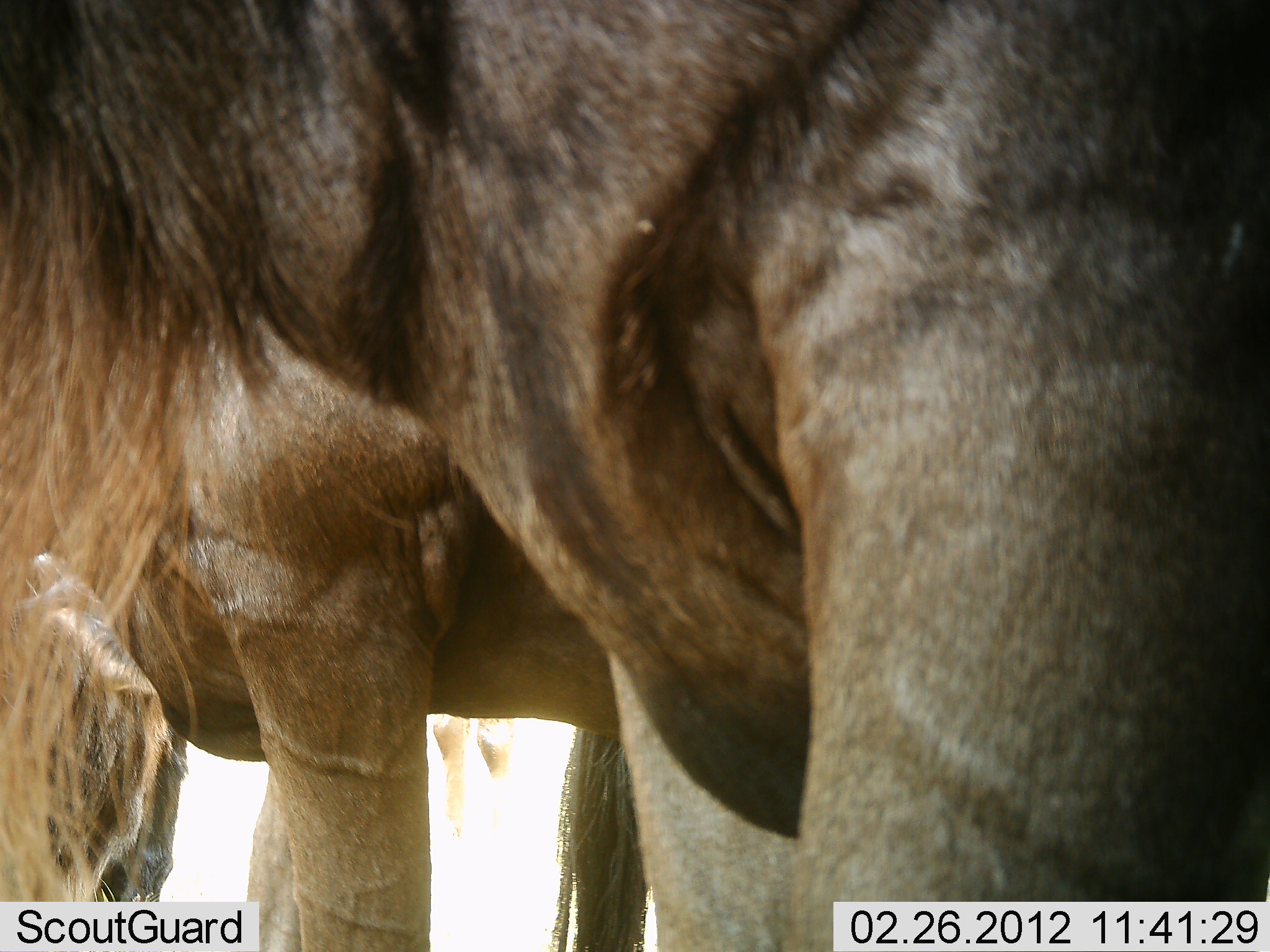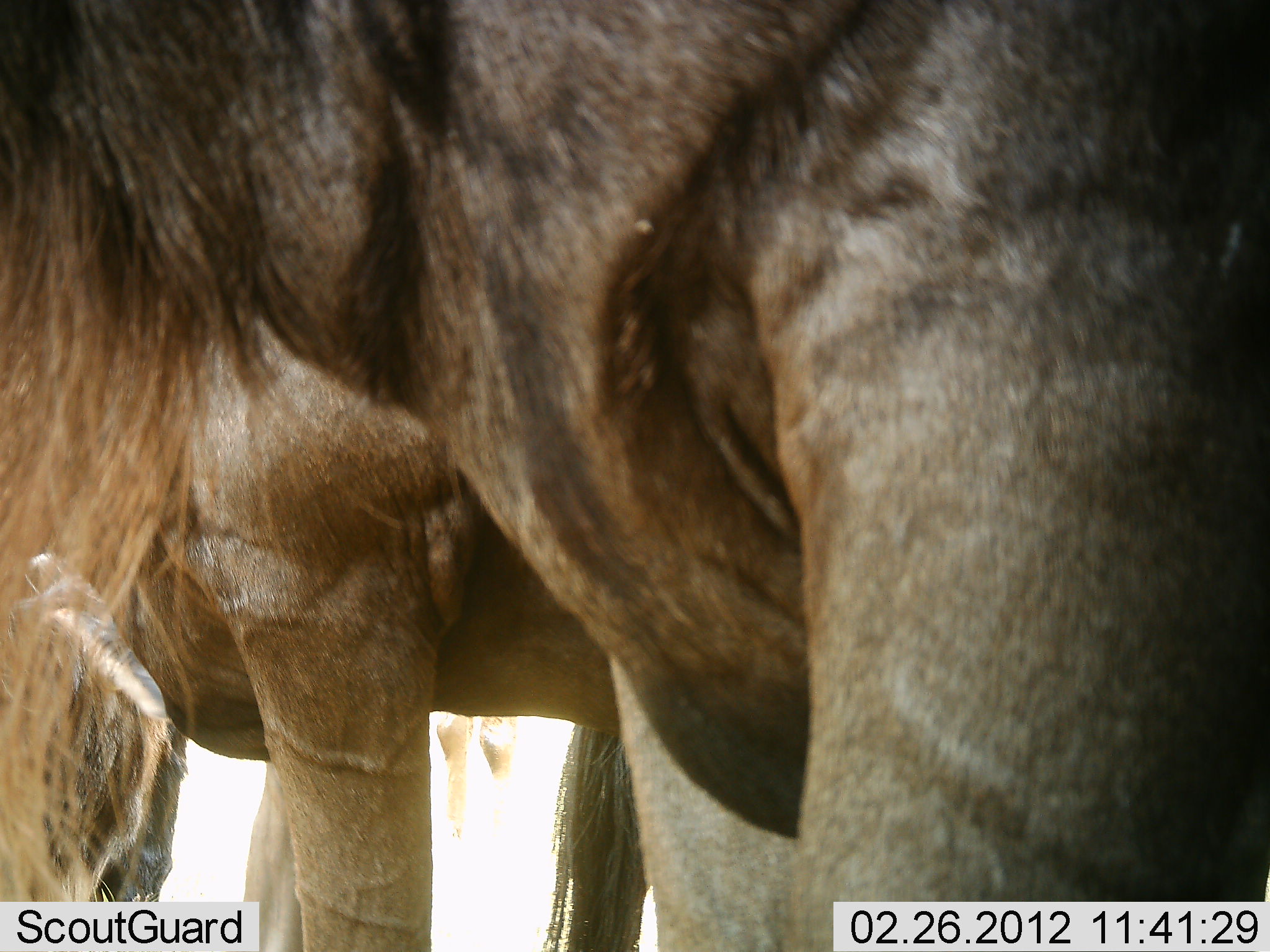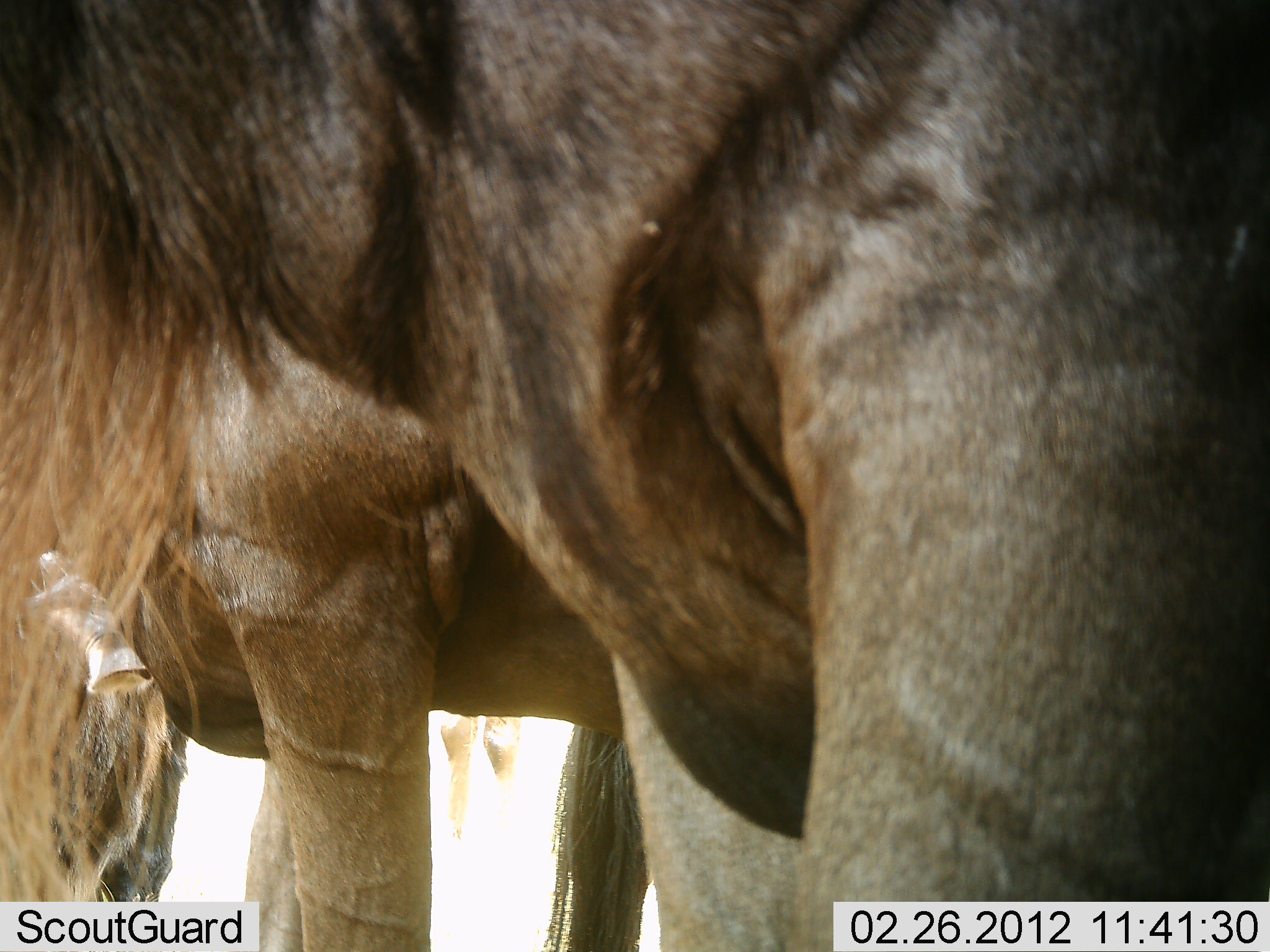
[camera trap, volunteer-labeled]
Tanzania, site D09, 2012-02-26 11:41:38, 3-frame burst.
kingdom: Animalia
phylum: Chordata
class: Mammalia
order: Artiodactyla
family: Bovidae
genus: Connochaetes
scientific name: Connochaetes taurinus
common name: blue wildebeest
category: wildebeest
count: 2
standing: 100%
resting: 3%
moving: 0%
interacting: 0%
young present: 0%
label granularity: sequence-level